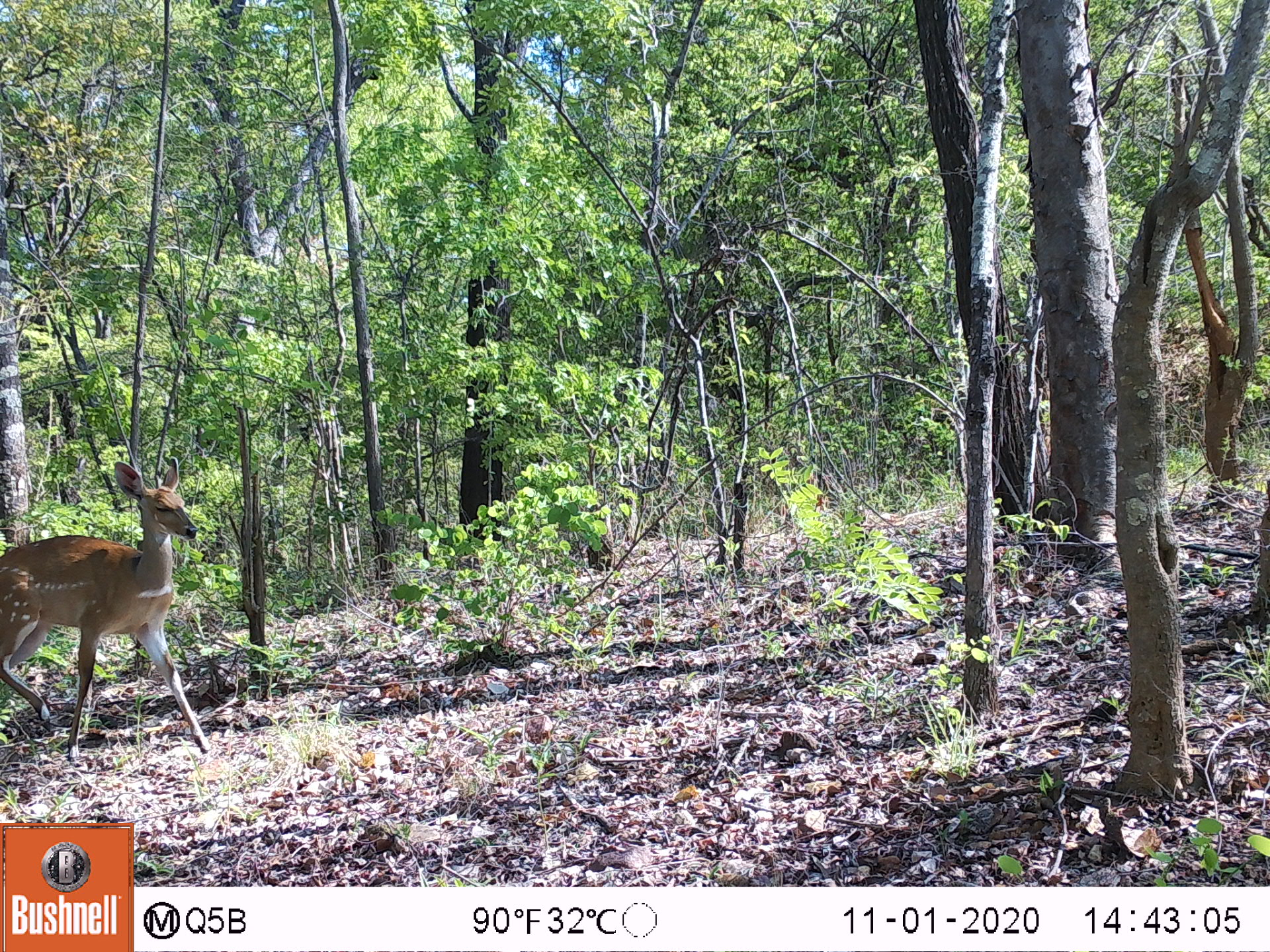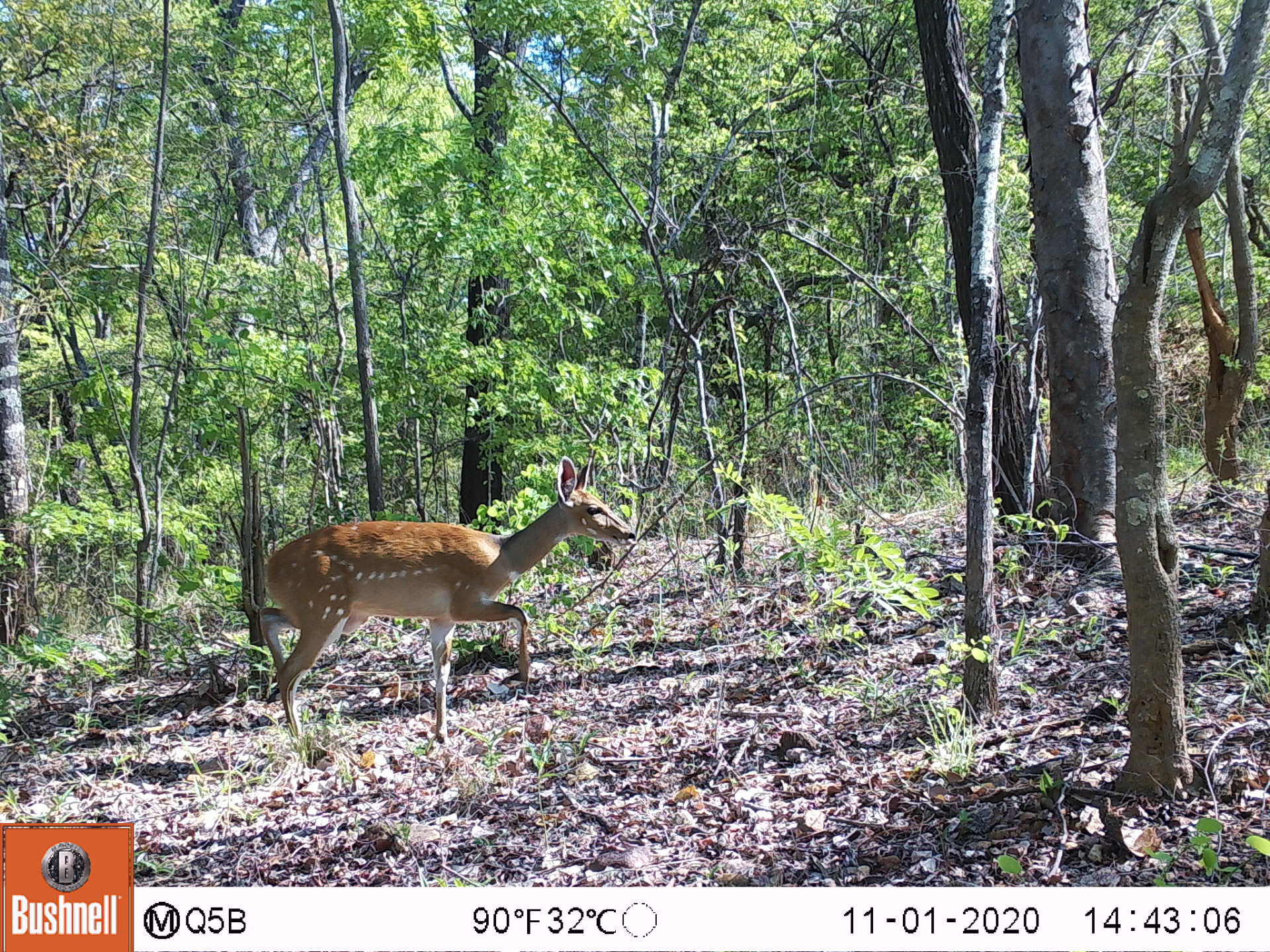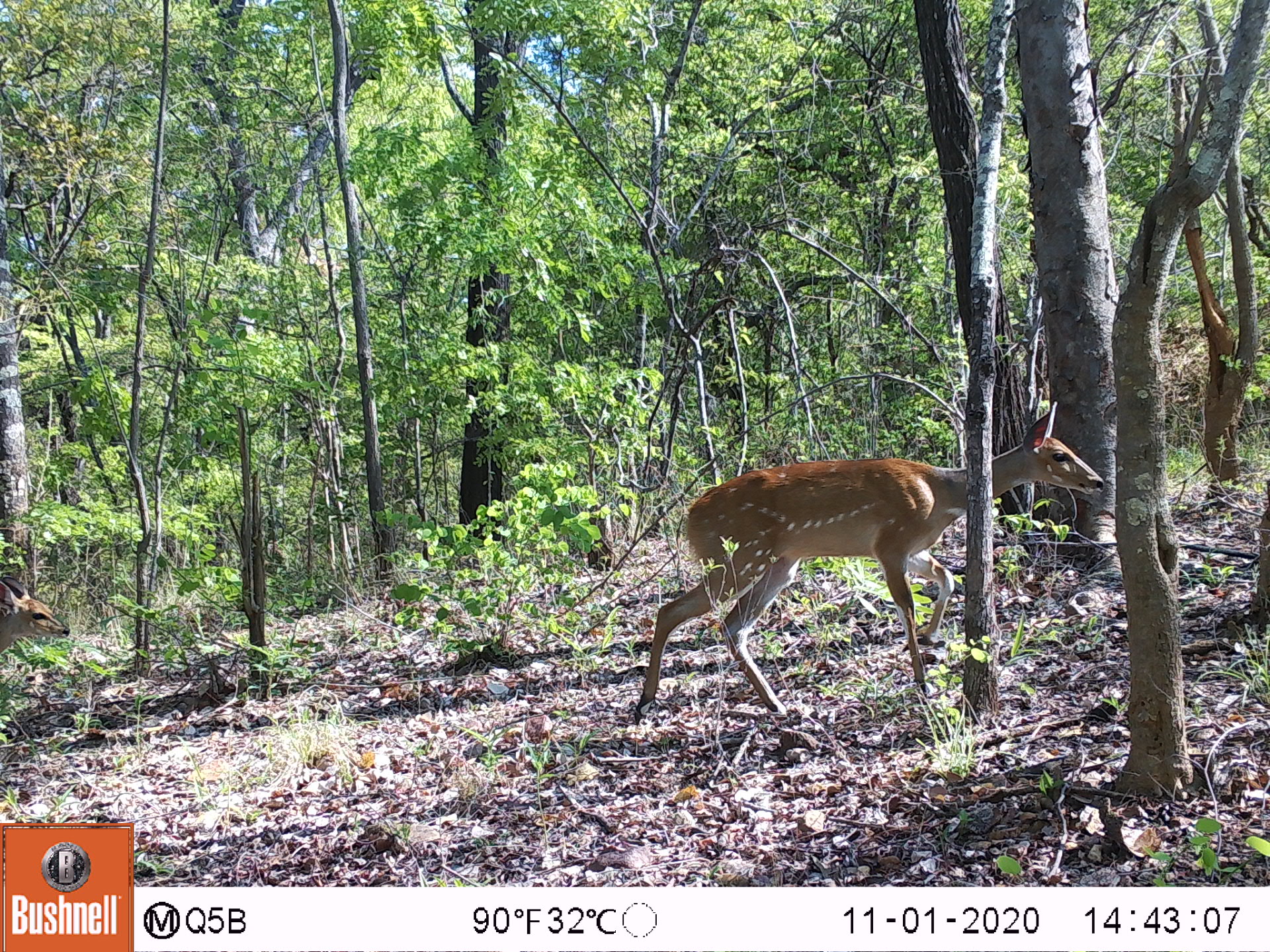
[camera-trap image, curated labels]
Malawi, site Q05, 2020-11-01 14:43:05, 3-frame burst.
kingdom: Animalia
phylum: Chordata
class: Mammalia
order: Artiodactyla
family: Bovidae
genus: Tragelaphus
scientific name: Tragelaphus sylvaticus sylvaticus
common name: cape bushbuck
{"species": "cape bushbuck (Tragelaphus sylvaticus sylvaticus)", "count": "1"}